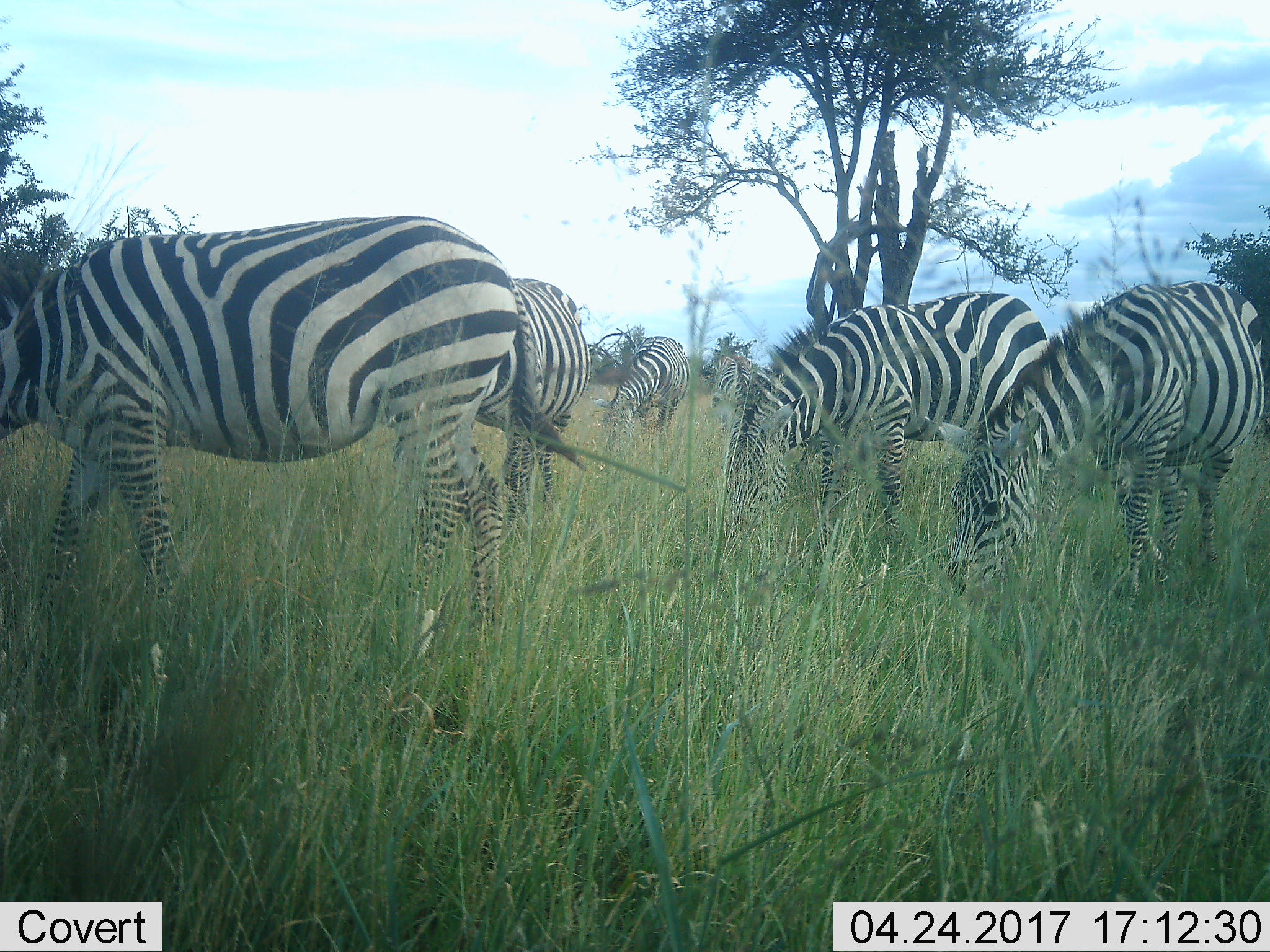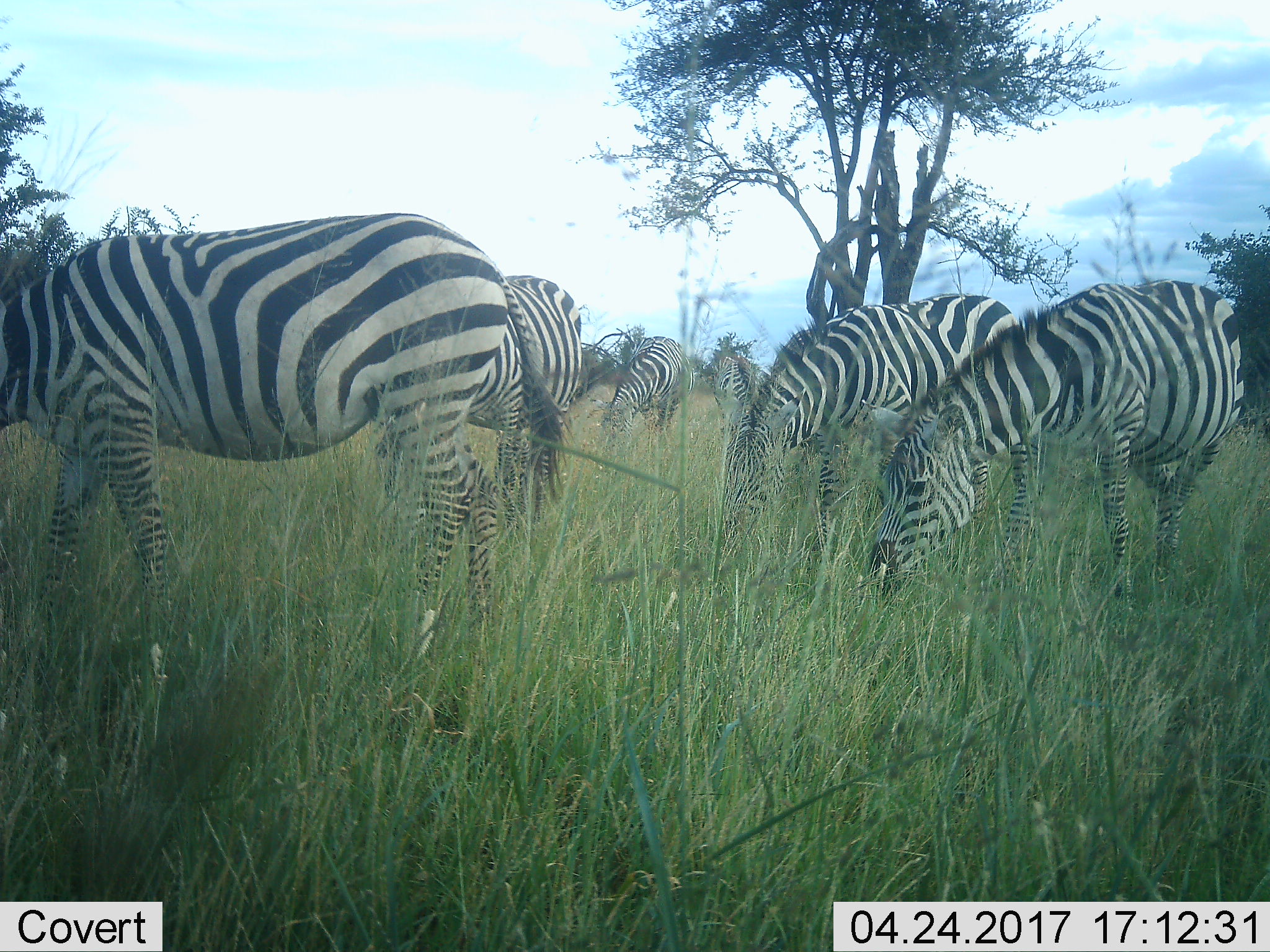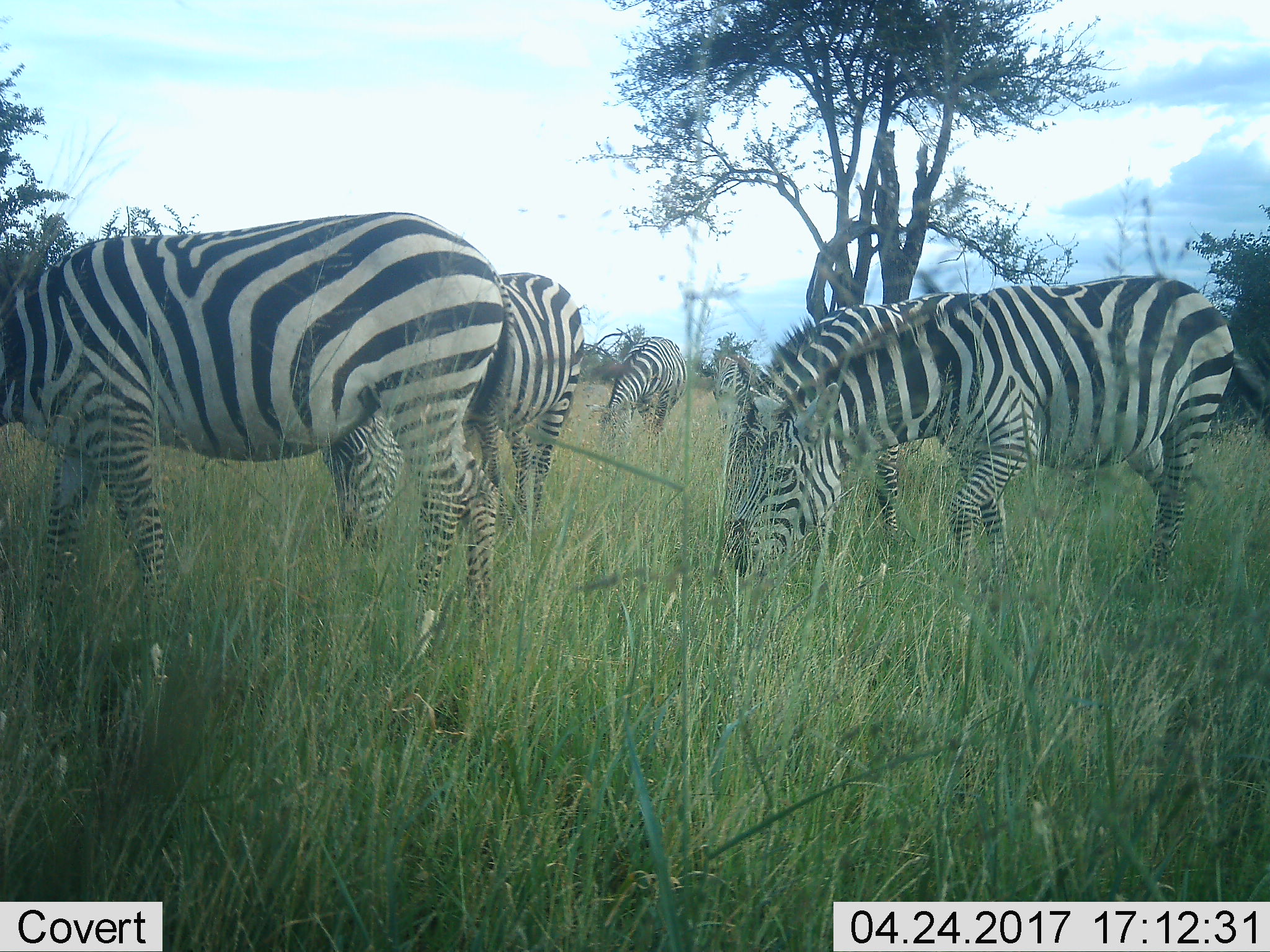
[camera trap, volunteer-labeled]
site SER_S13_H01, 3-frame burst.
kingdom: Animalia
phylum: Chordata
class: Mammalia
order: Perissodactyla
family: Equidae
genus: Equus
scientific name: Equus quagga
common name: plains zebra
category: zebraplains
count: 6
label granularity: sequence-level